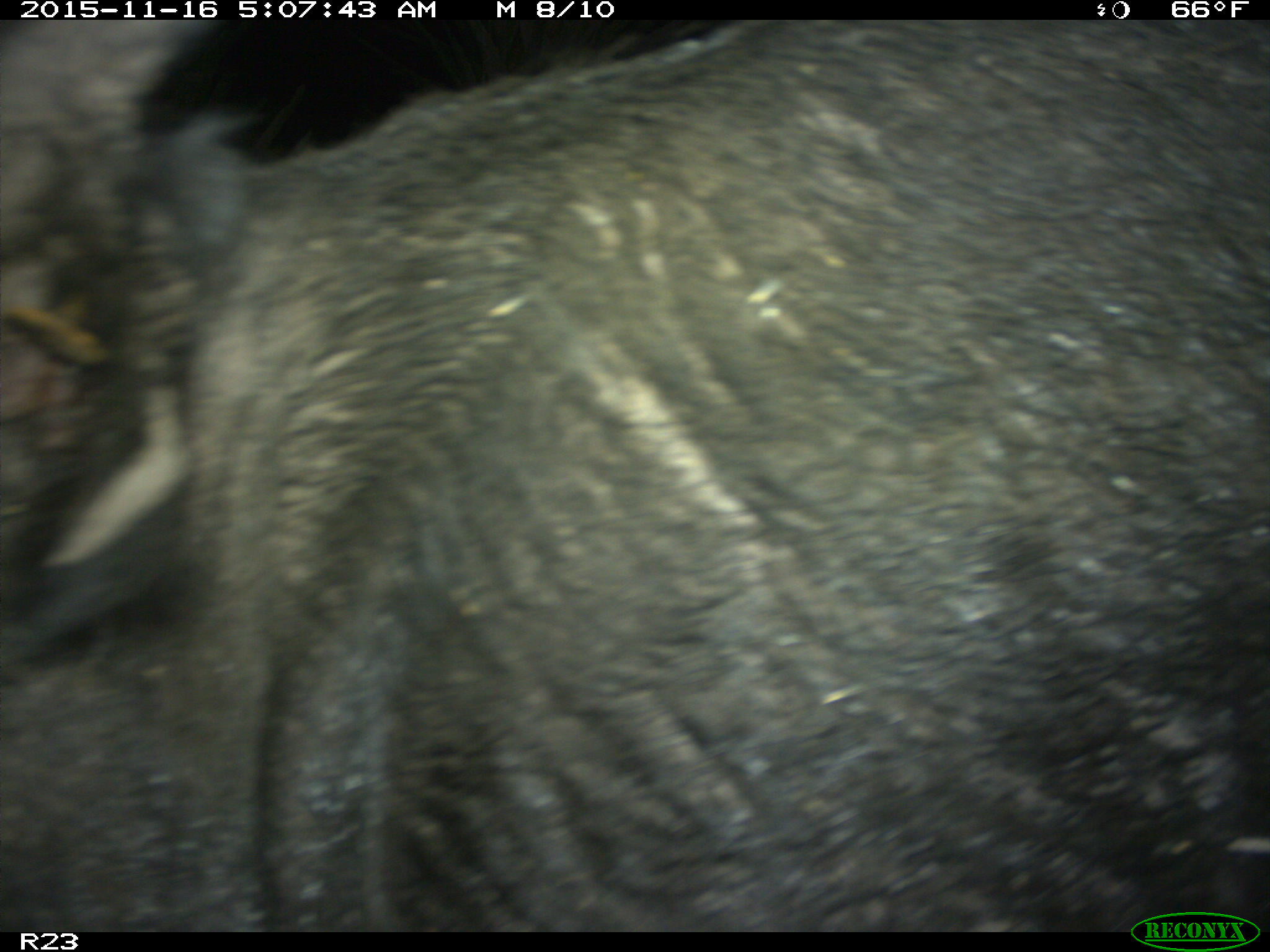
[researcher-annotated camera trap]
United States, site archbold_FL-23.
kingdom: Animalia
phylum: Chordata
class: Mammalia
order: Artiodactyla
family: Suidae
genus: Sus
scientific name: Sus scrofa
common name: wild boar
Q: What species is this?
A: Sus scrofa (wild boar).